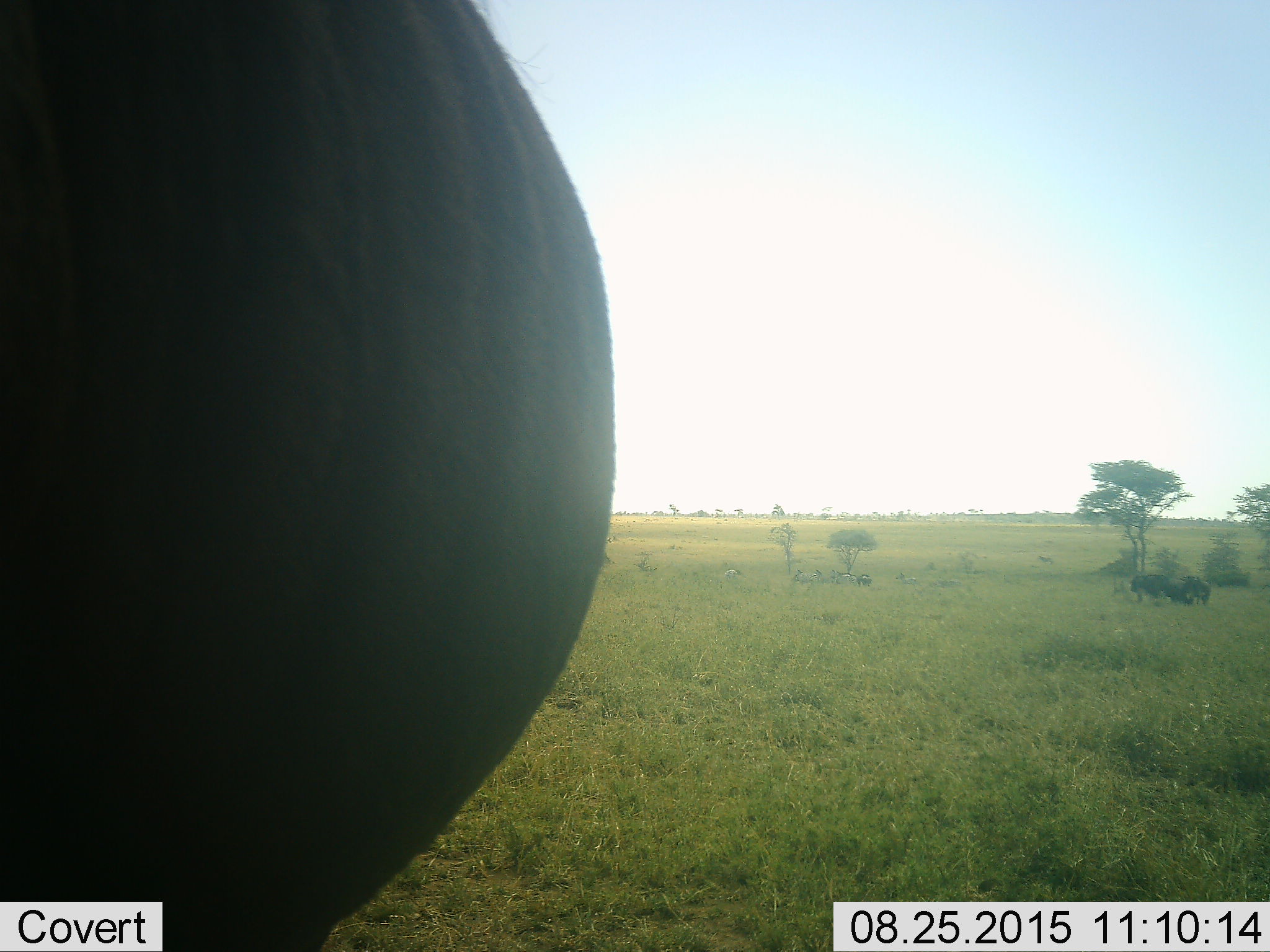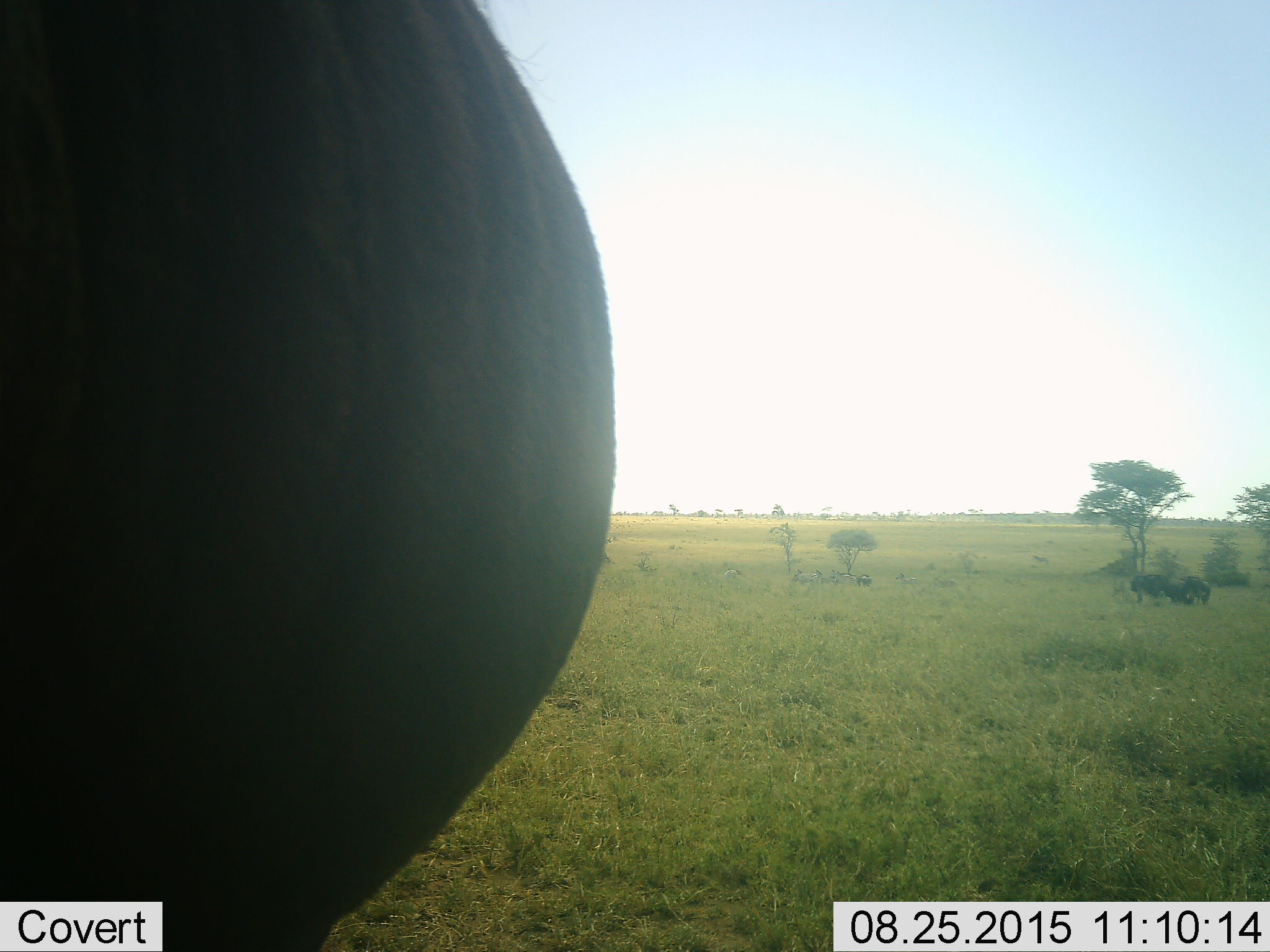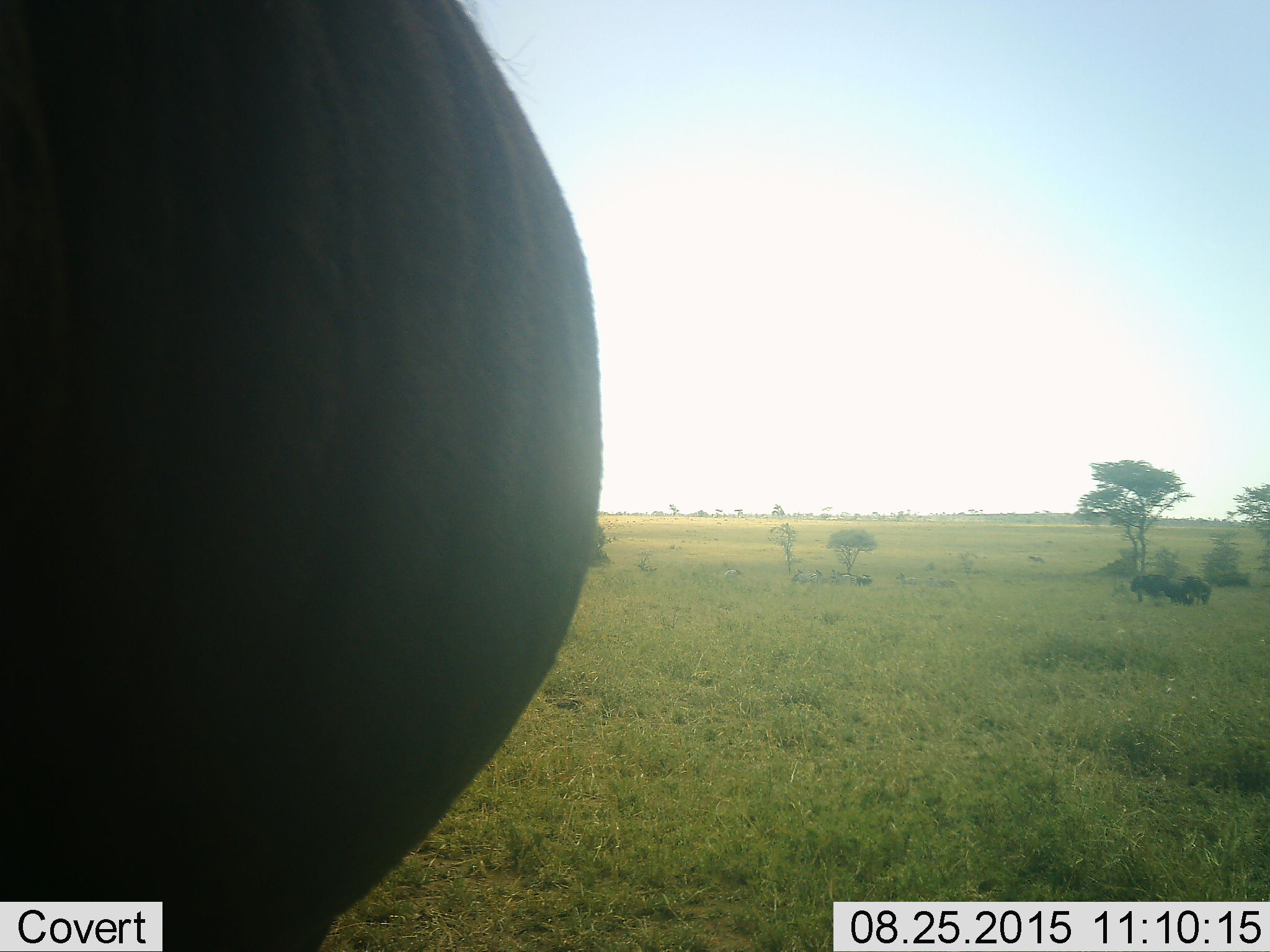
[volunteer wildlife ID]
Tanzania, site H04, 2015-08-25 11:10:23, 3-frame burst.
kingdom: Animalia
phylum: Chordata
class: Mammalia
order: Artiodactyla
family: Bovidae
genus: Syncerus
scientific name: Syncerus caffer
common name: cape buffalo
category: buffalo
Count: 1.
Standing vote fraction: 100%.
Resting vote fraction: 0%.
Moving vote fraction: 25%.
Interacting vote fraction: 0%.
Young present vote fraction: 0%.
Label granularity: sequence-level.